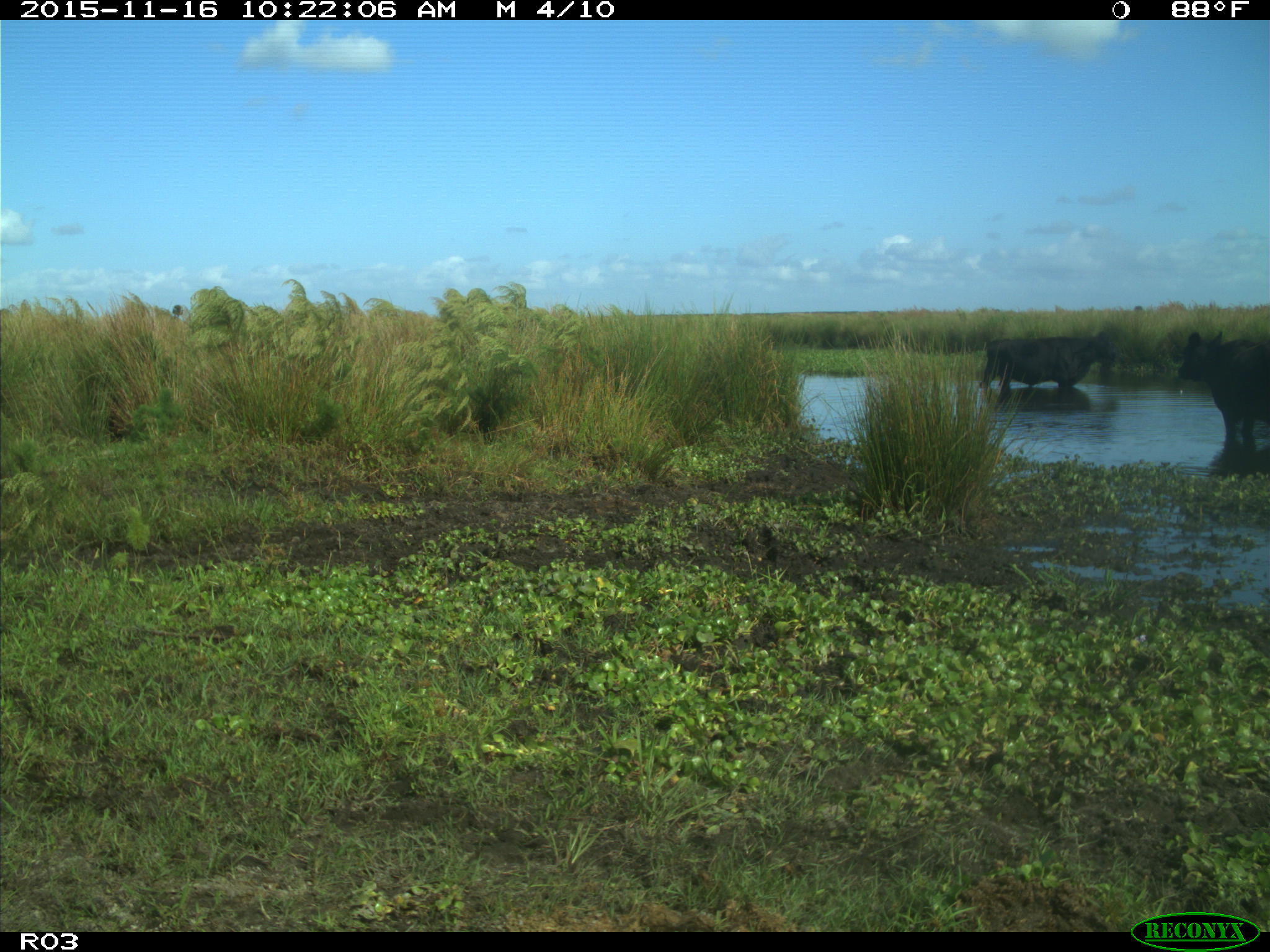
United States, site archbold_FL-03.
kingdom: Animalia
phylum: Chordata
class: Mammalia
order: Artiodactyla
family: Bovidae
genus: Bos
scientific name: Bos taurus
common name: domestic cow